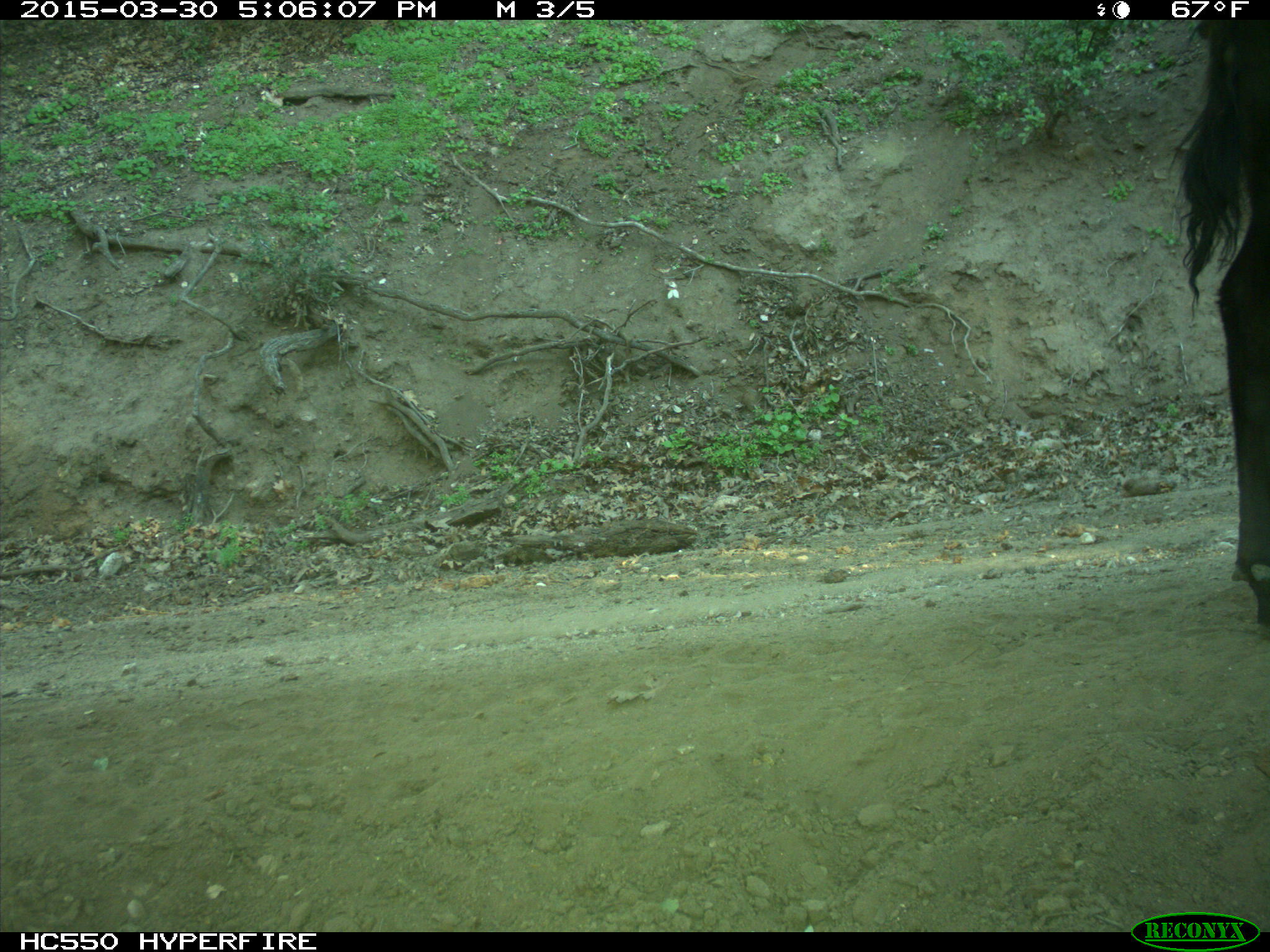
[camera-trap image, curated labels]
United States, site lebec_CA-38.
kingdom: Animalia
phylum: Chordata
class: Mammalia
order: Artiodactyla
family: Bovidae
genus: Bos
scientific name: Bos taurus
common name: domestic cow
Bos taurus (domestic cow).